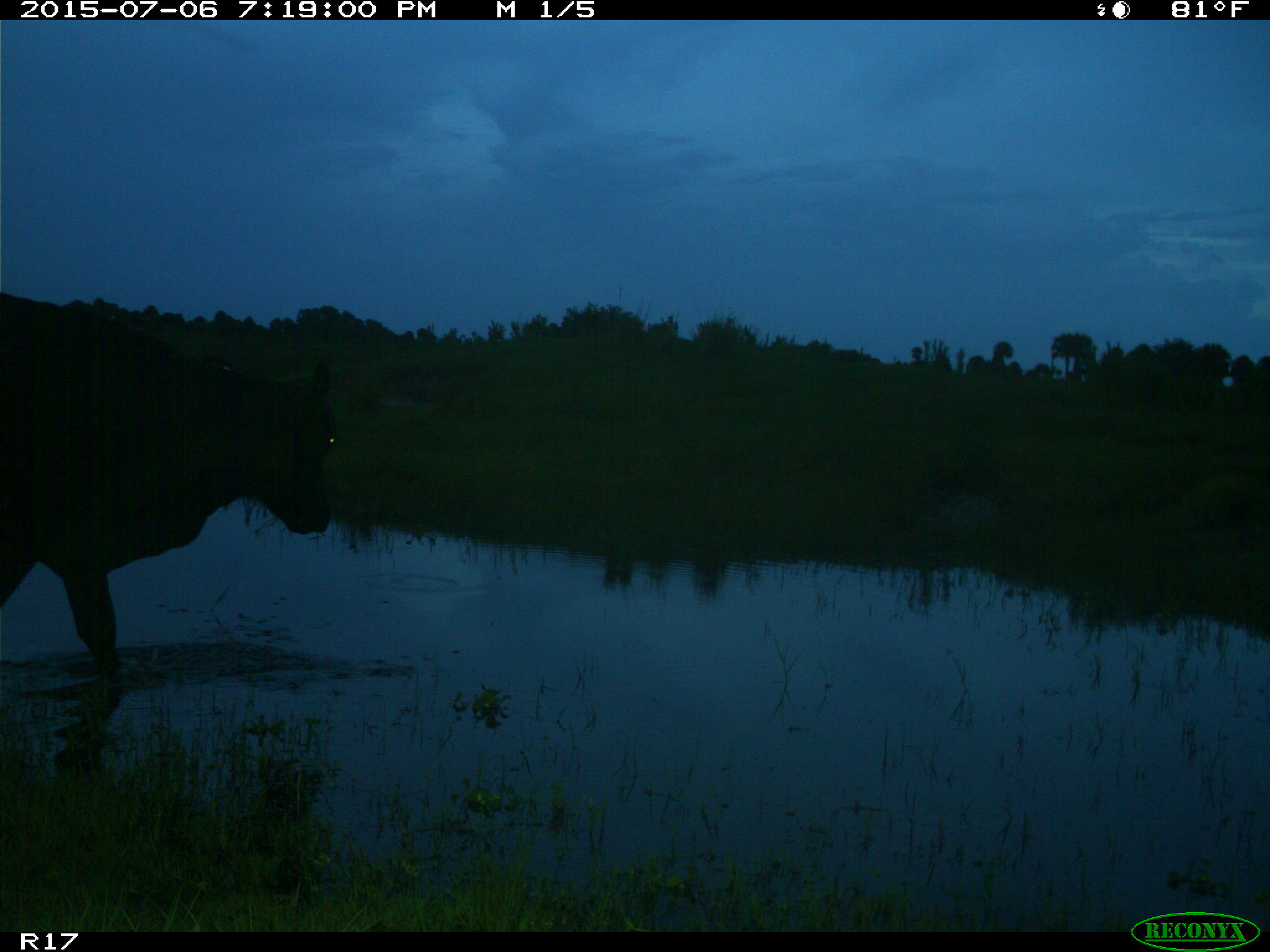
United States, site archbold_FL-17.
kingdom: Animalia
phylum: Chordata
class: Mammalia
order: Artiodactyla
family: Bovidae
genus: Bos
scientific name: Bos taurus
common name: domestic cow